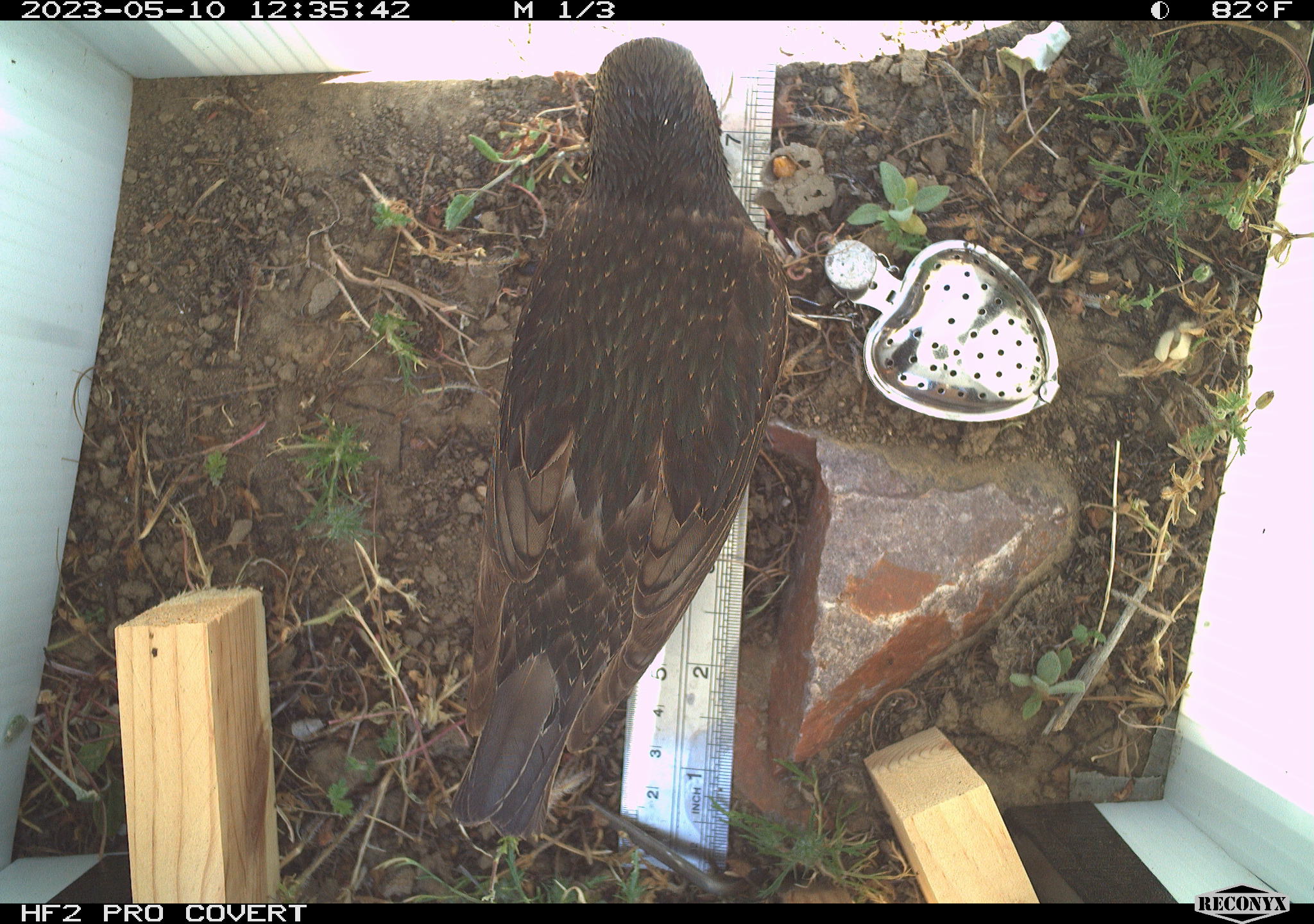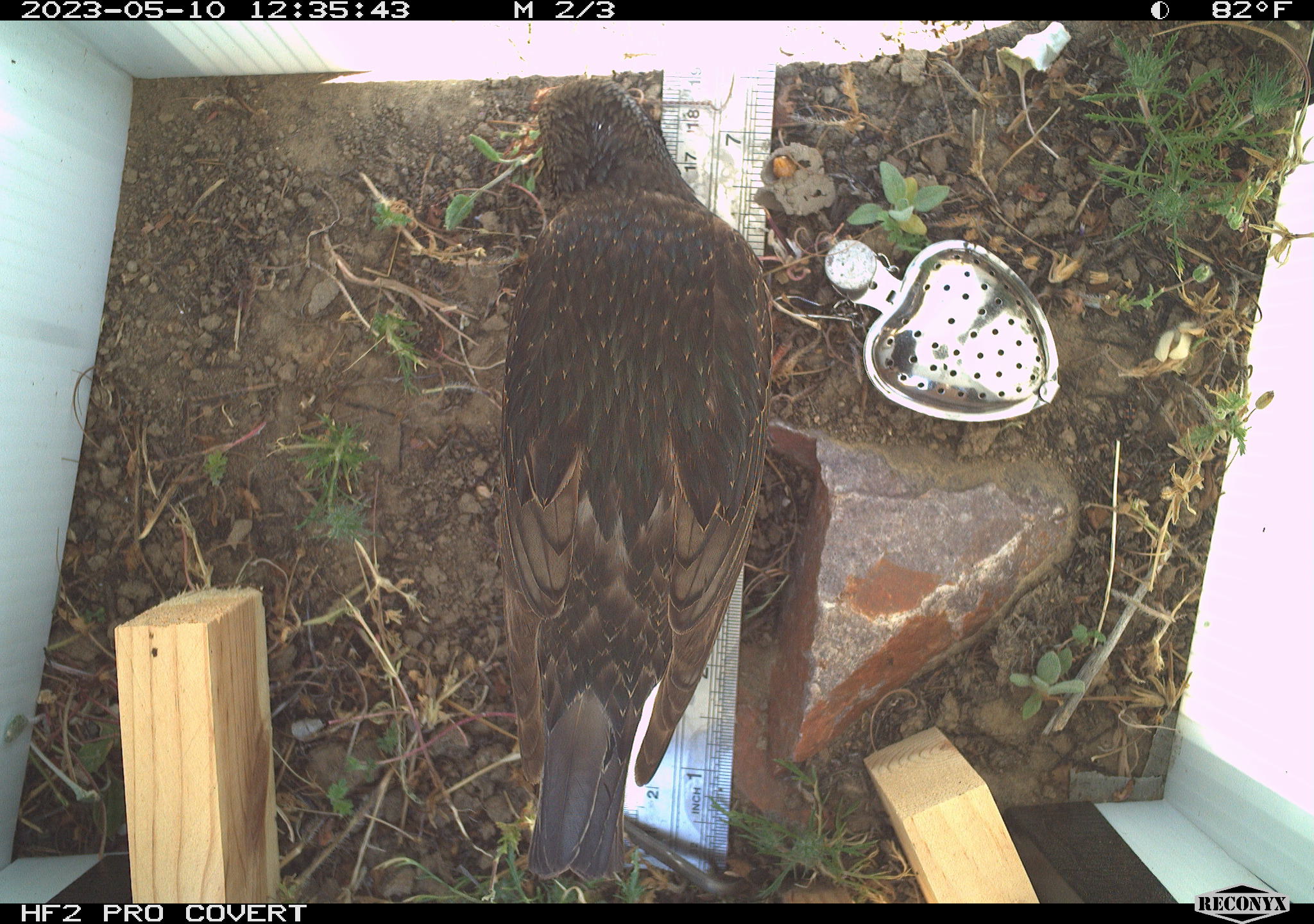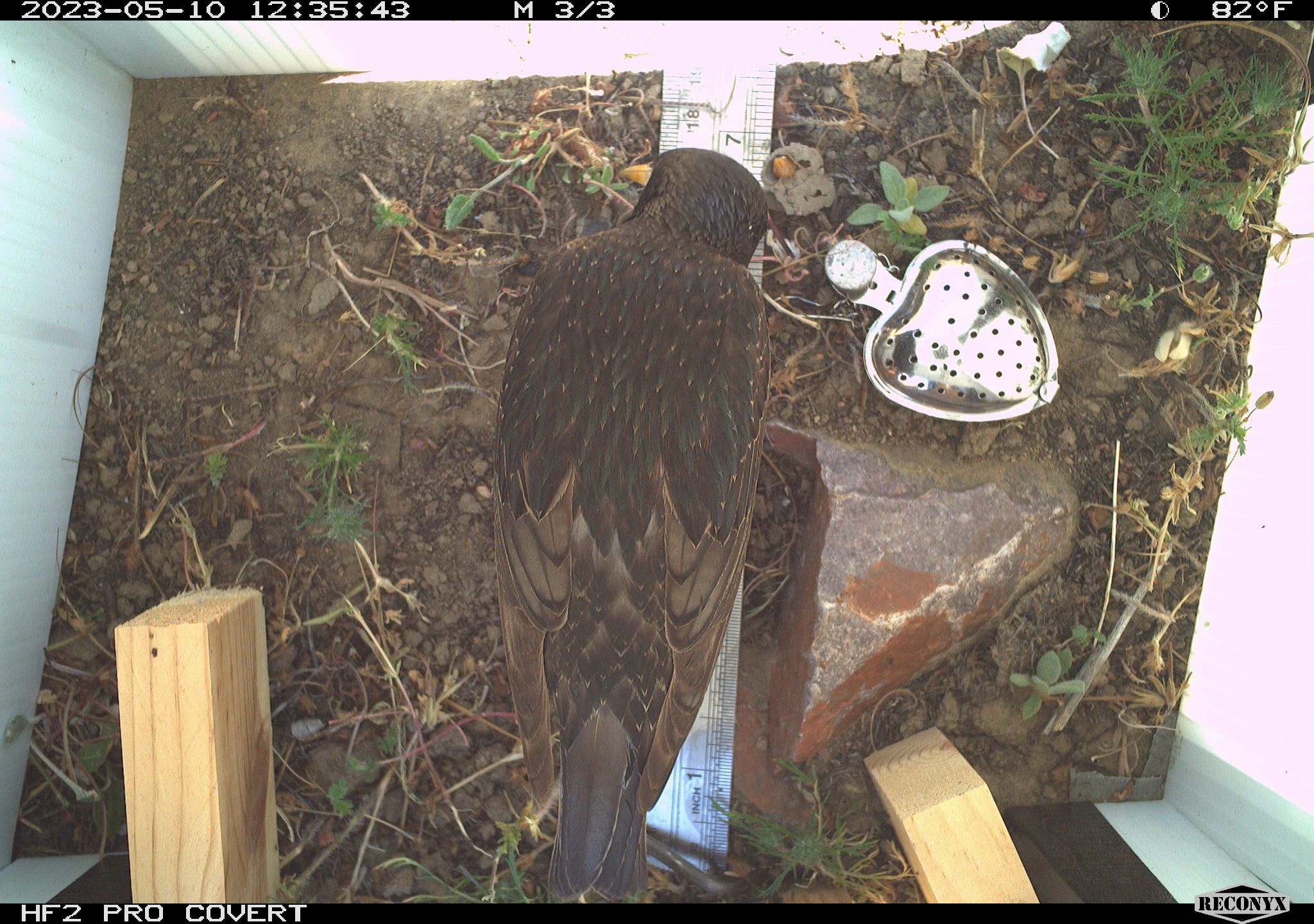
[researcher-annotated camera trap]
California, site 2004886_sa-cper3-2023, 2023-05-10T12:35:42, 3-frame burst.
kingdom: Animalia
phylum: Chordata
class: Aves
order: Passeriformes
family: Sturnidae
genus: Sturnus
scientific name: Sturnus vulgaris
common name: common starling